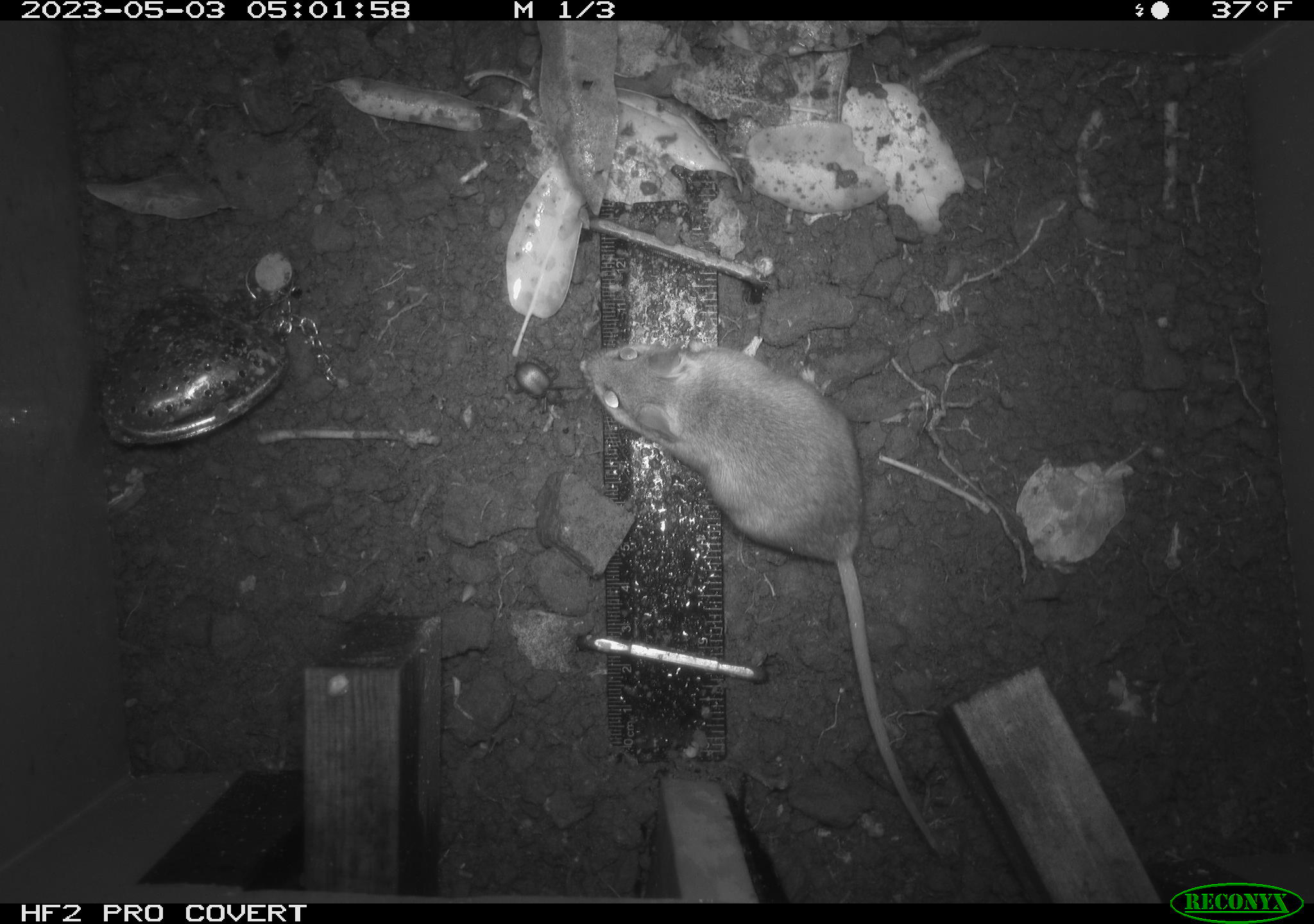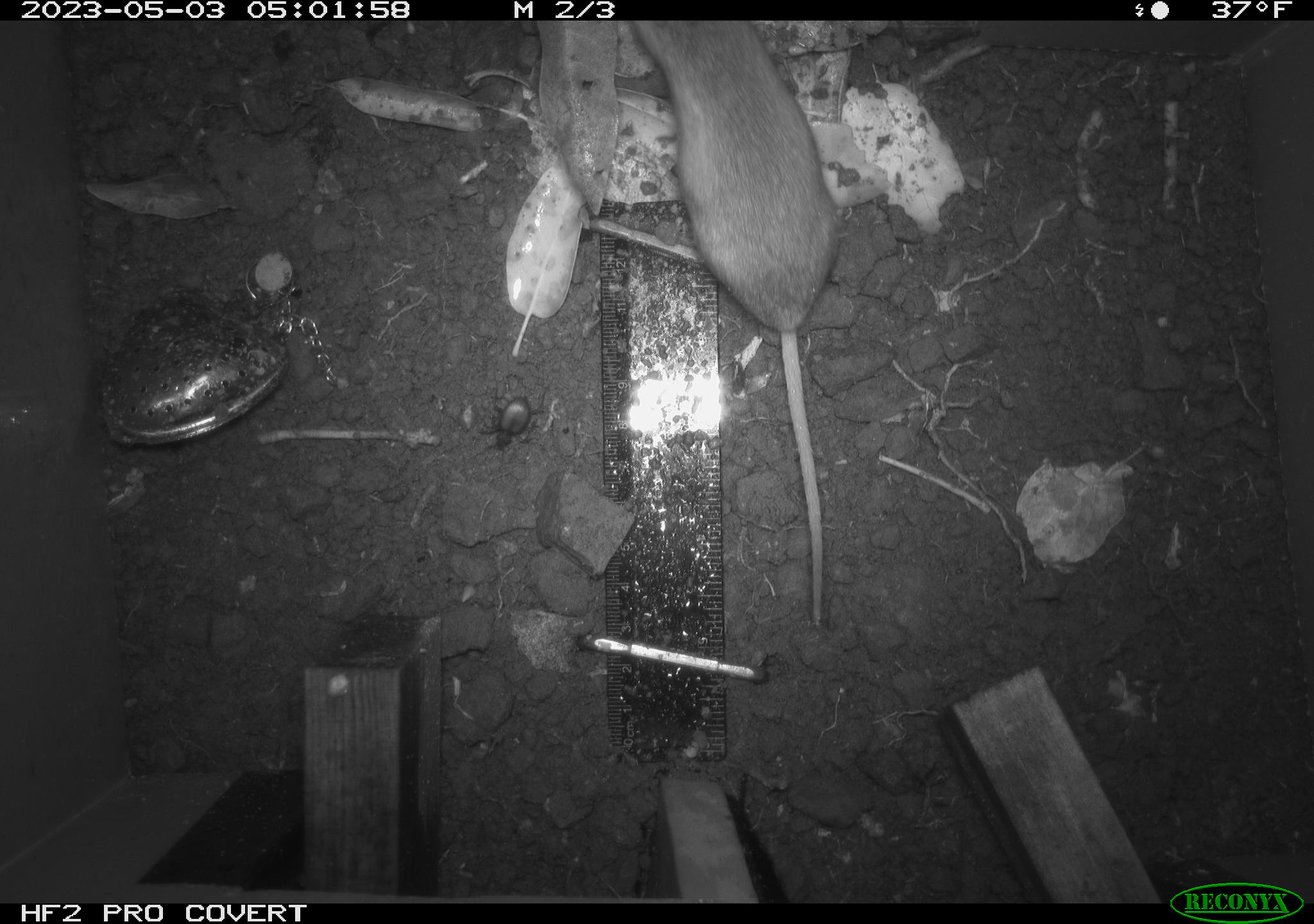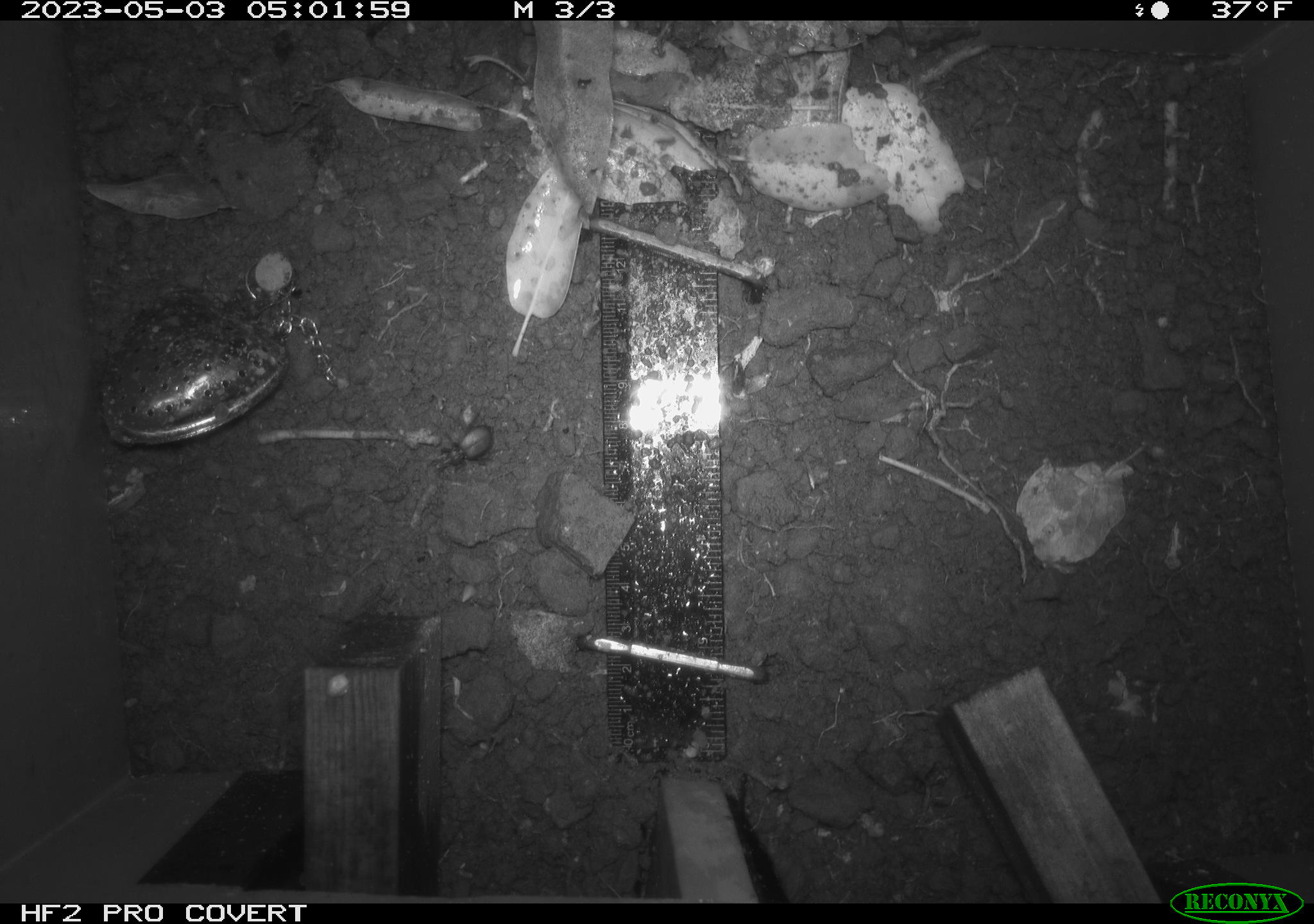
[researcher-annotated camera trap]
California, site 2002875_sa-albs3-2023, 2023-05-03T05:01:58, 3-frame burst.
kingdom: Animalia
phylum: Chordata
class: Mammalia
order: Rodentia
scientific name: Rodentia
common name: mouse species